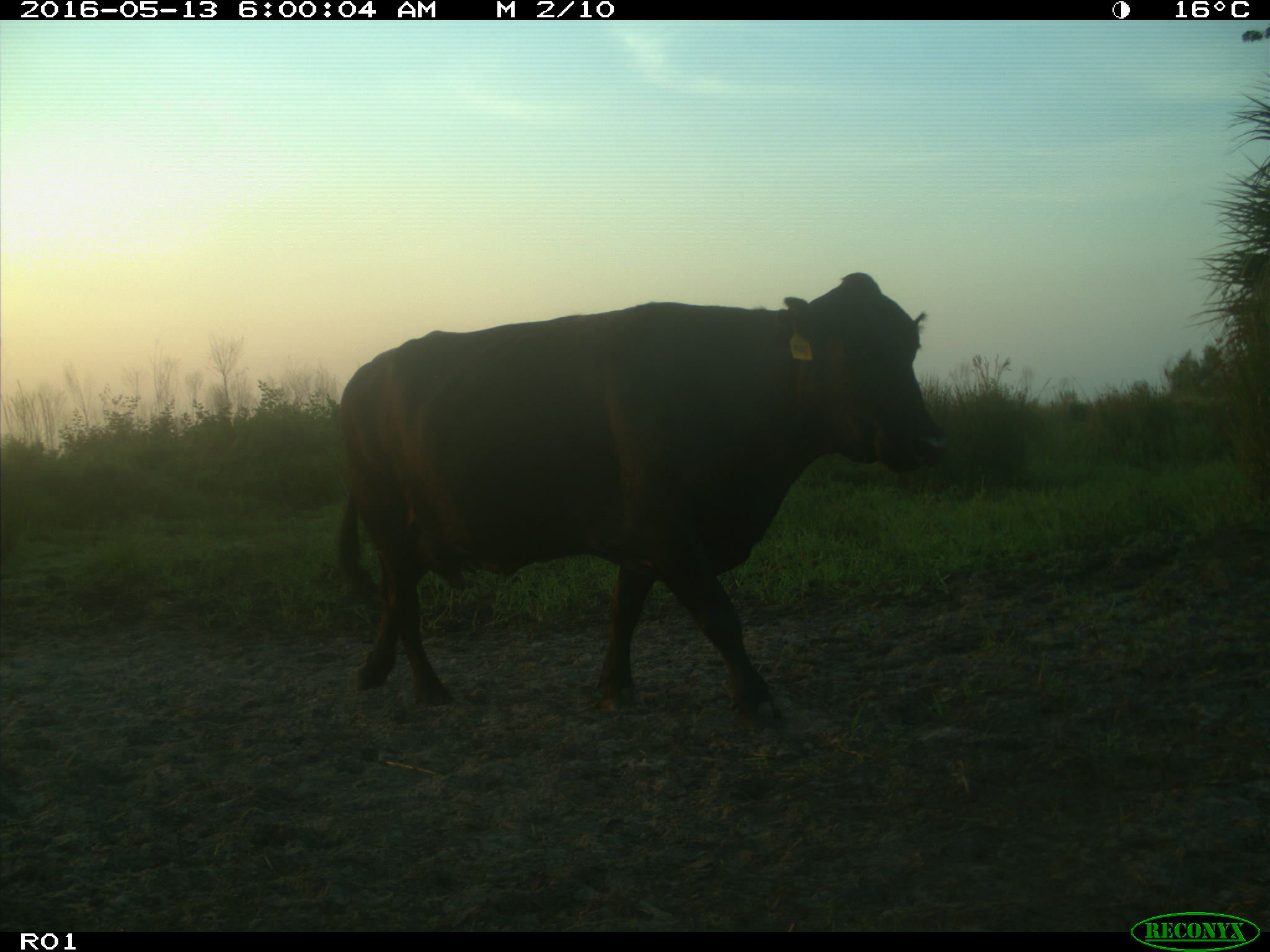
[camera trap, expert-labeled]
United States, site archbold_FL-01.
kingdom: Animalia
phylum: Chordata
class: Mammalia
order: Artiodactyla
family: Bovidae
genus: Bos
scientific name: Bos taurus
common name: domestic cow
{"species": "Bos taurus (domestic cow)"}